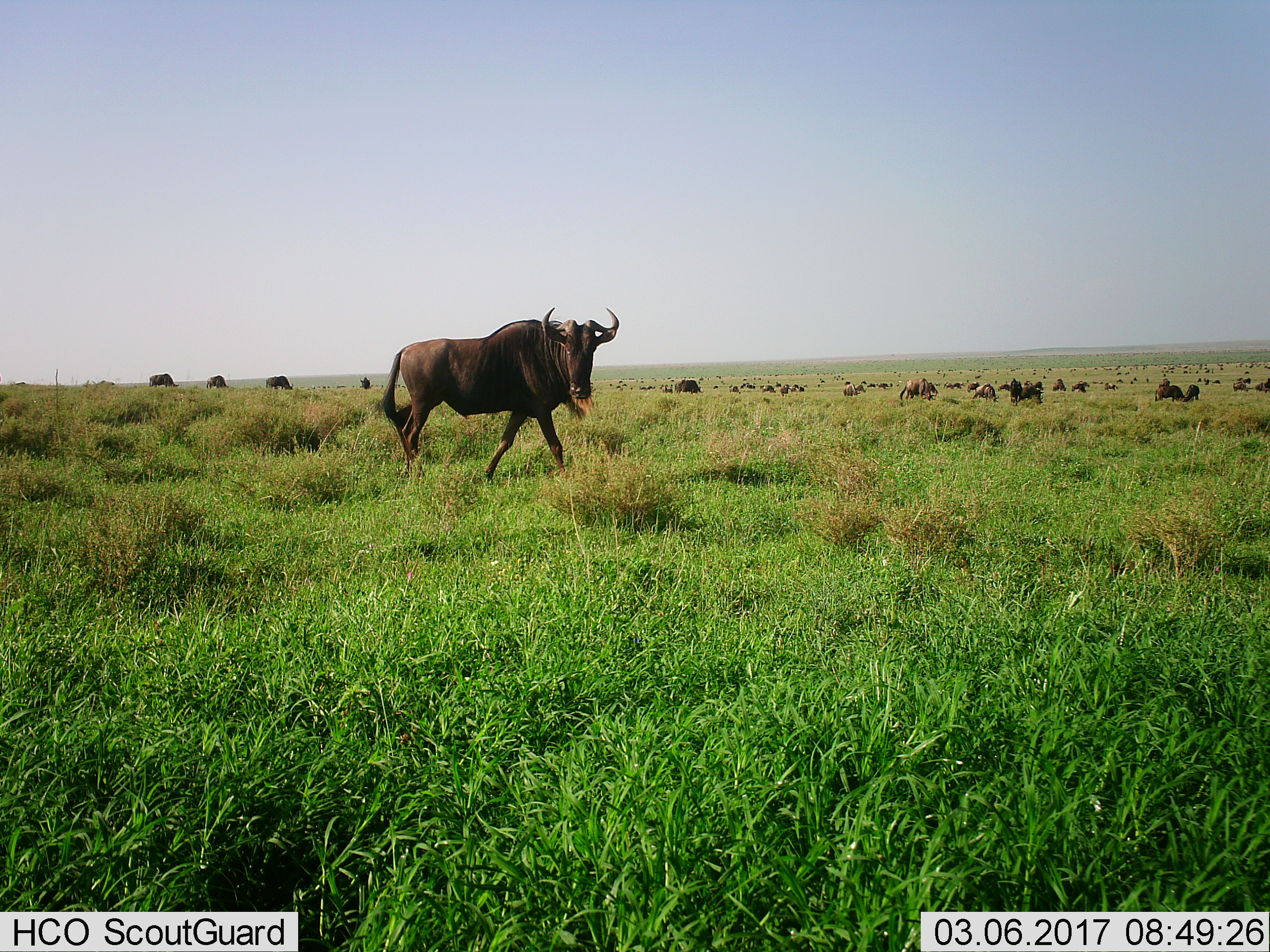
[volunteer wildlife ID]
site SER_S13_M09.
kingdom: Animalia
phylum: Chordata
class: Mammalia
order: Artiodactyla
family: Bovidae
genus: Connochaetes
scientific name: Connochaetes taurinus taurinus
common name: blue wildebeest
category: wildebeestblue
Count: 51+.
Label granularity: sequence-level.